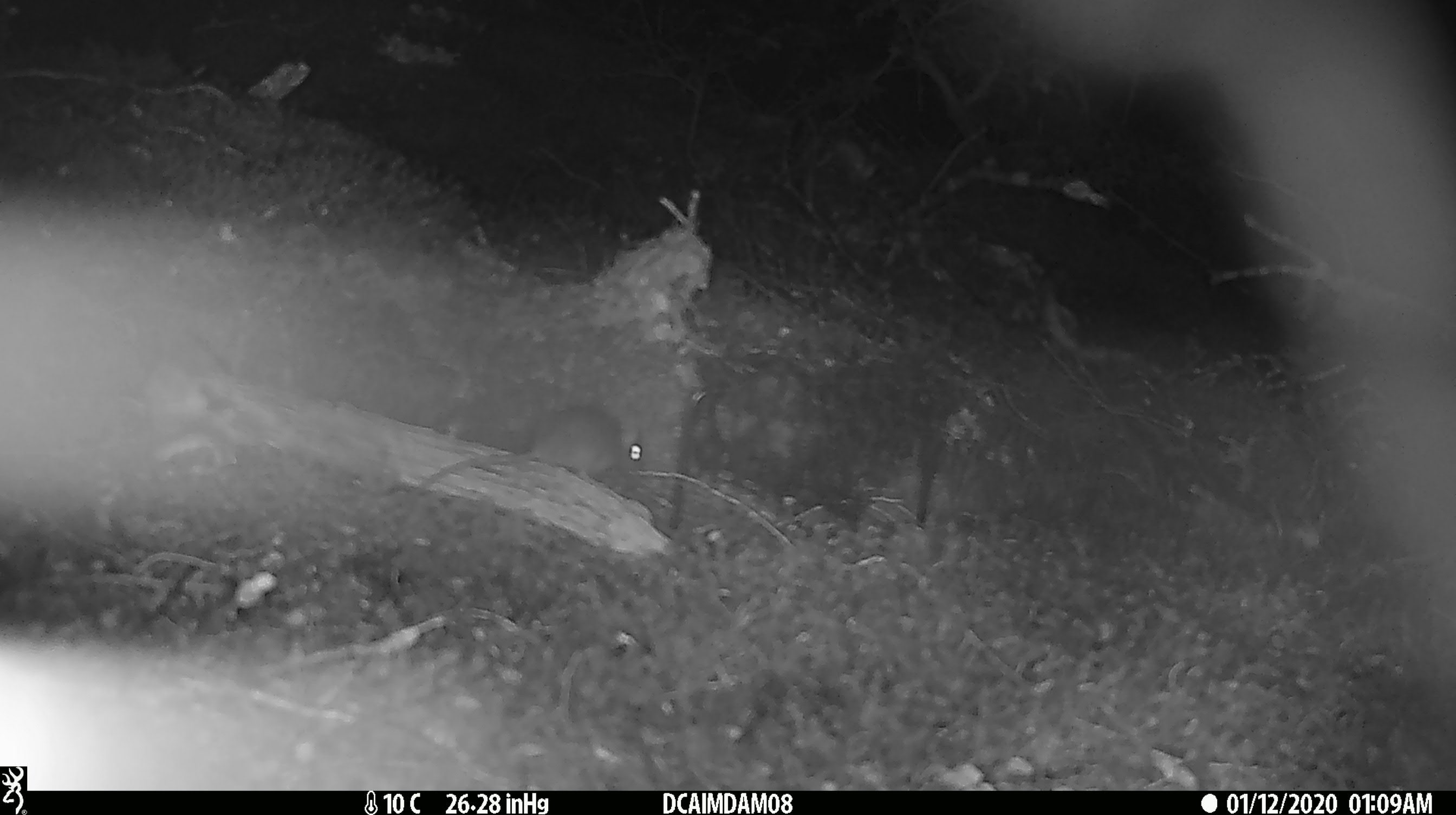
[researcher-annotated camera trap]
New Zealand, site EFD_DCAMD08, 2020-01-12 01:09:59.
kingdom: Animalia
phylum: Chordata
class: Mammalia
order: Rodentia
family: Muridae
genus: Mus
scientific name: Mus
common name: mouse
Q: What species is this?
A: Mouse (Mus).